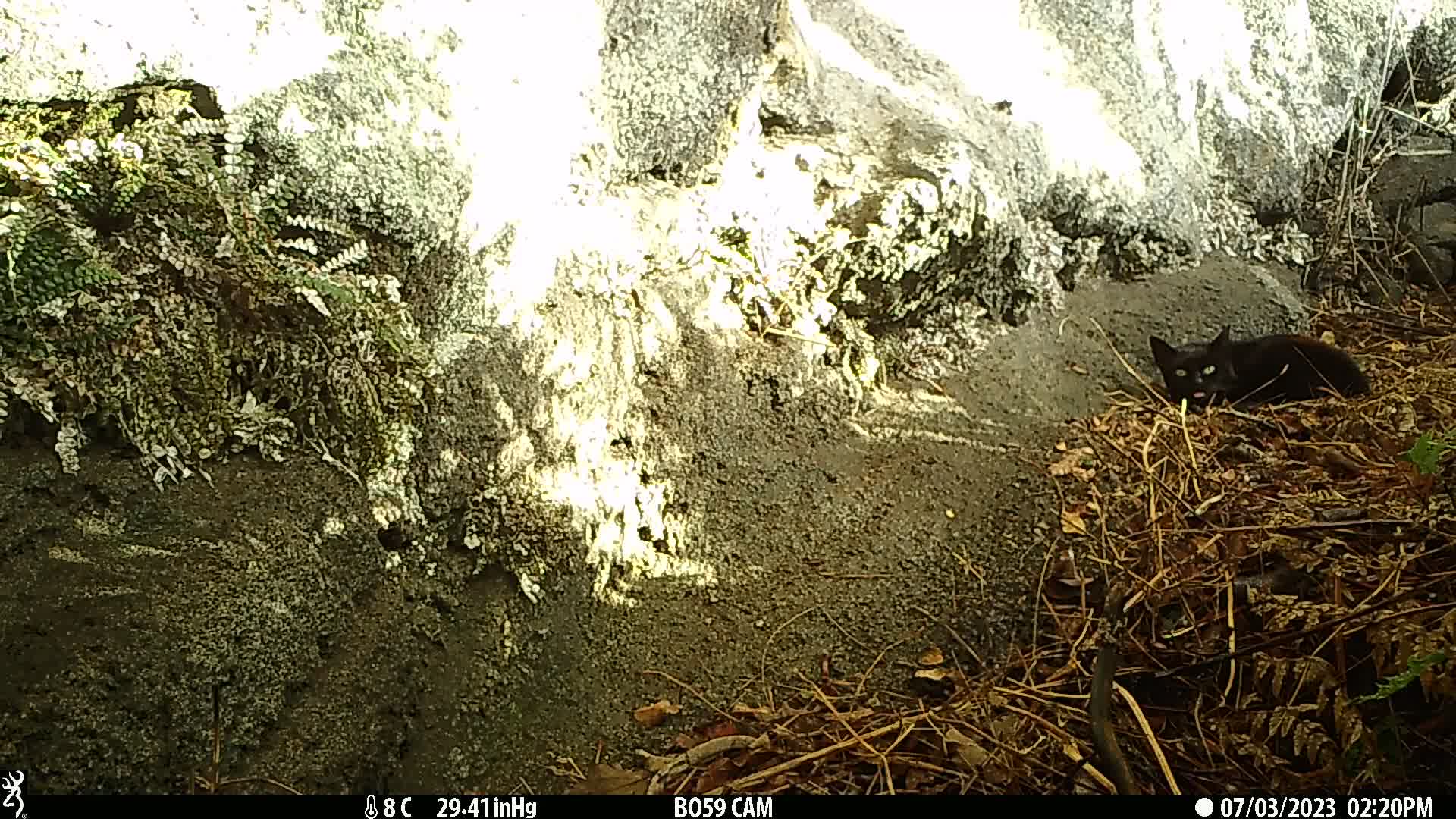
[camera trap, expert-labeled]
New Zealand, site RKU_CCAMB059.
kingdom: Animalia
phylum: Chordata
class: Mammalia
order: Carnivora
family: Felidae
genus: Felis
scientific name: Felis catus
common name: domestic cat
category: cat